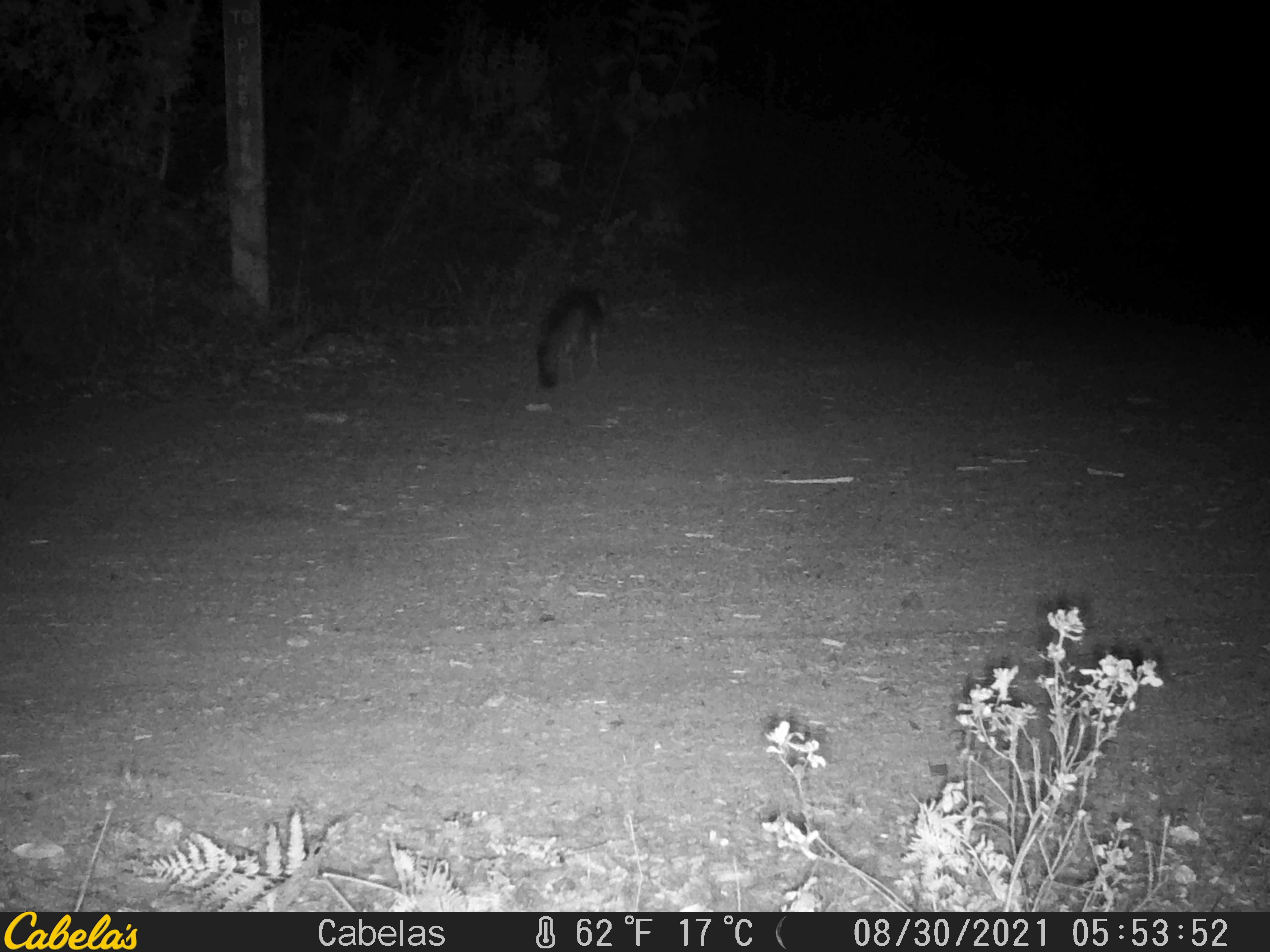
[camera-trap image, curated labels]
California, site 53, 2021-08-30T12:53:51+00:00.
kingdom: Animalia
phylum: Chordata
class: Mammalia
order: Carnivora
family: Canidae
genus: Urocyon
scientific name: Urocyon cinereoargenteus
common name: gray fox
Gray fox (Urocyon cinereoargenteus).